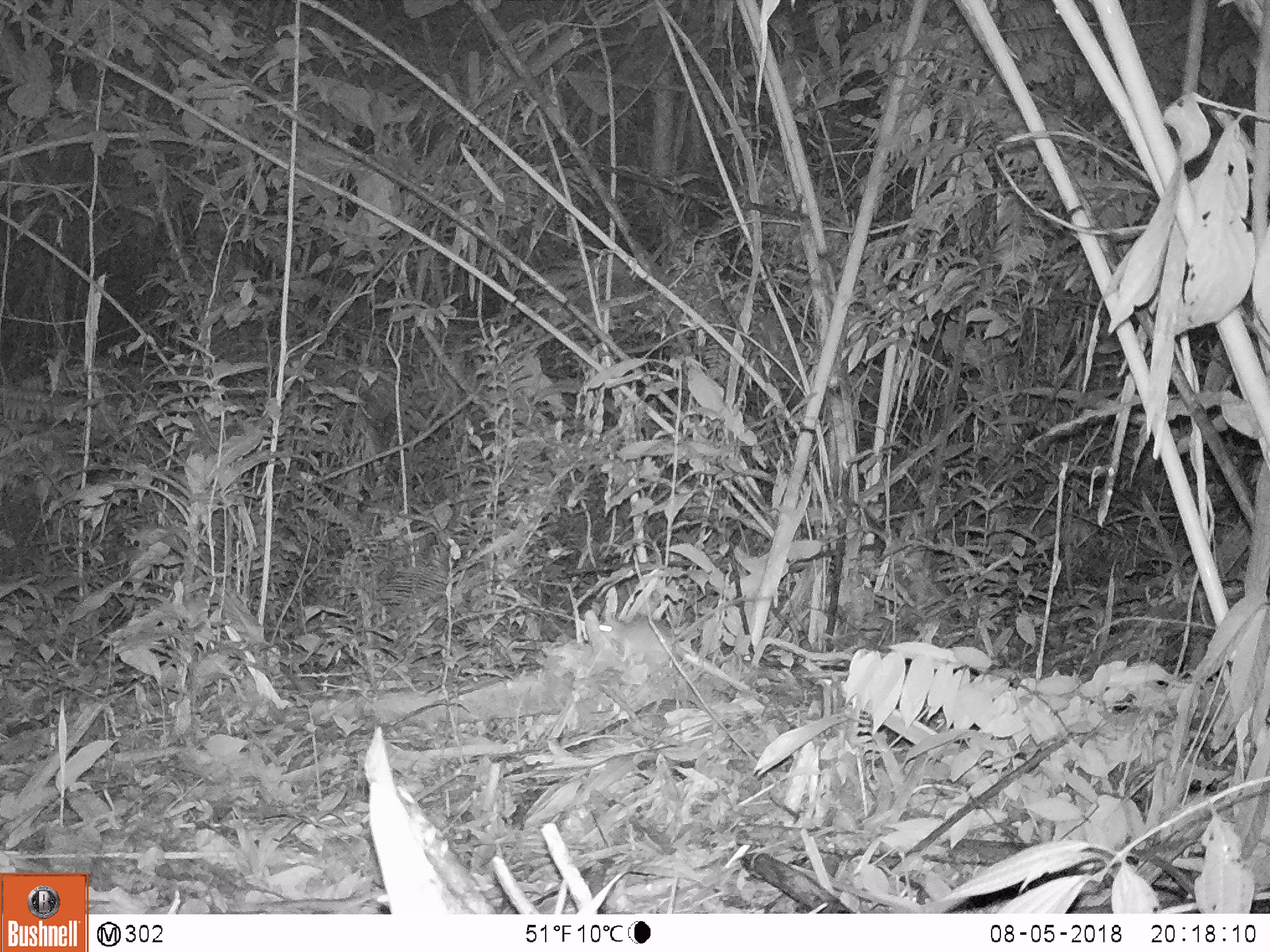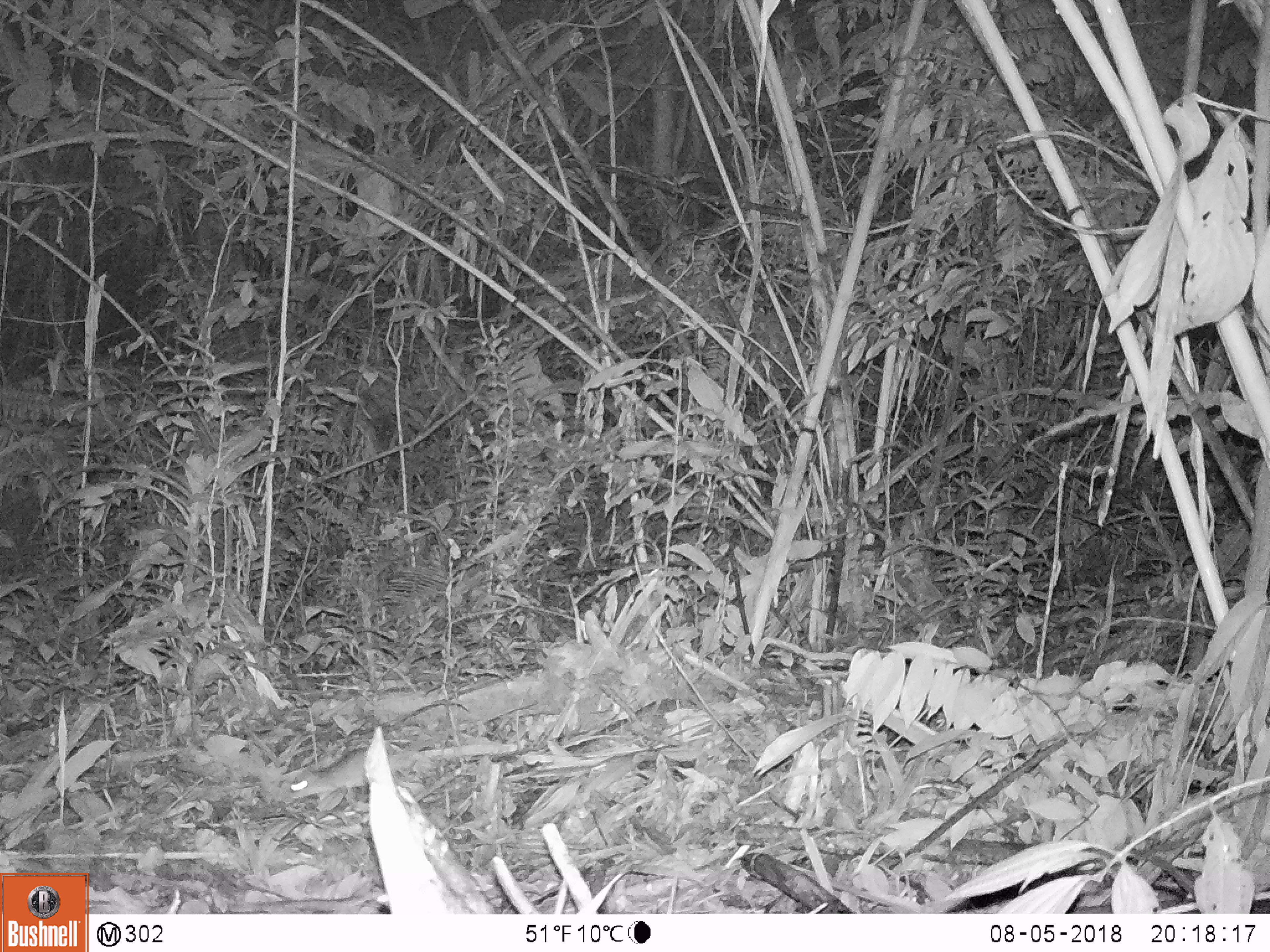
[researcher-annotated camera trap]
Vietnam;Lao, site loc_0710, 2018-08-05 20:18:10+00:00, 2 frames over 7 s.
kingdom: Animalia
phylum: Chordata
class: Mammalia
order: Rodentia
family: Muridae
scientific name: Muridae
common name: old-world mice and rats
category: unidentified murid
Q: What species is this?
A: Unidentified murid (old-world mice and rats) (Muridae).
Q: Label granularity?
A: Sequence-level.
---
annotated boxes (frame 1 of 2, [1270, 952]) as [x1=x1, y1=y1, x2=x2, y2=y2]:
unidentified murid: [x1=593, y1=591, x2=771, y2=673]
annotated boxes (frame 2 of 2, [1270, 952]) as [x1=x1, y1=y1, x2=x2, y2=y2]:
unidentified murid: [x1=282, y1=727, x2=459, y2=800]